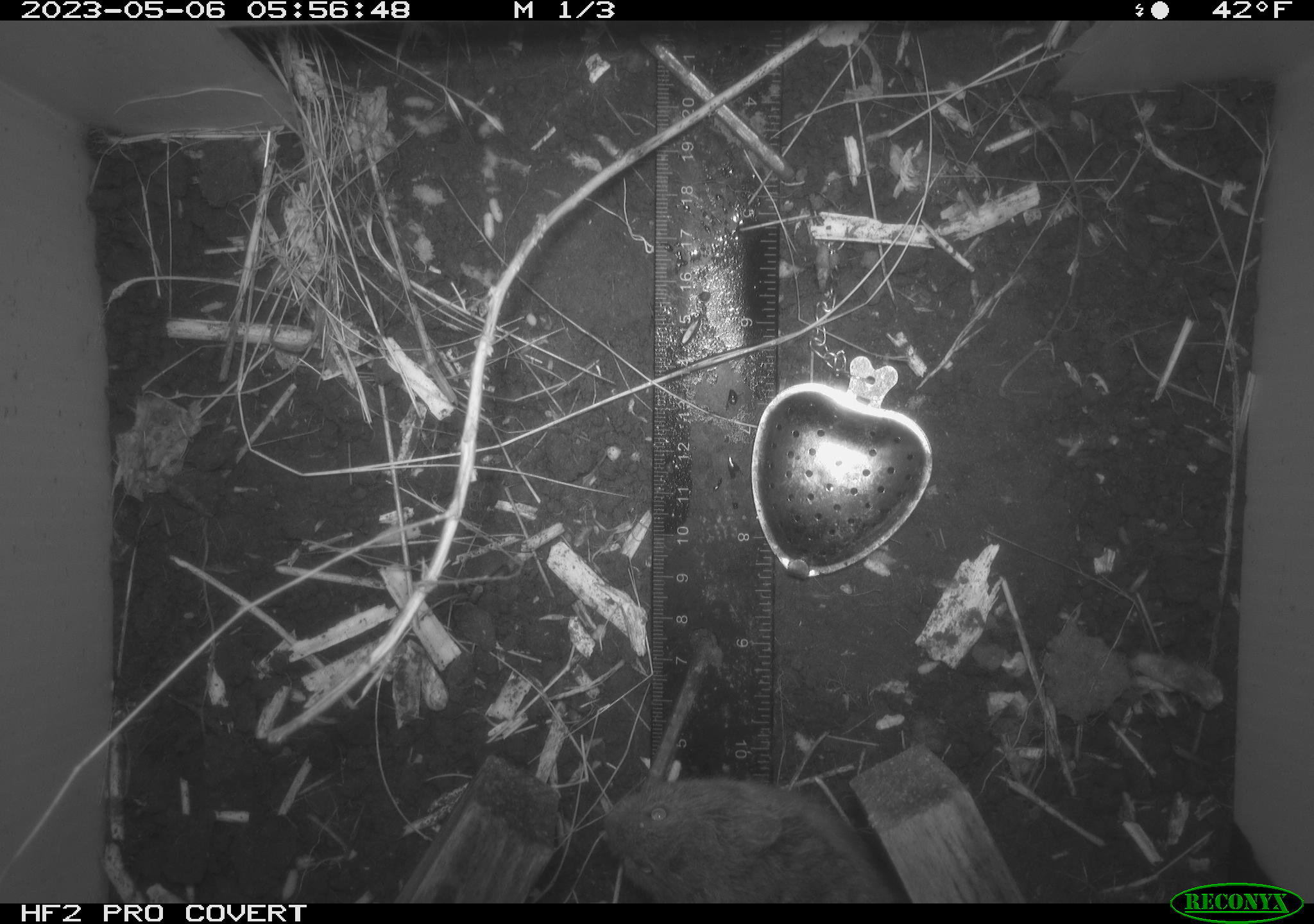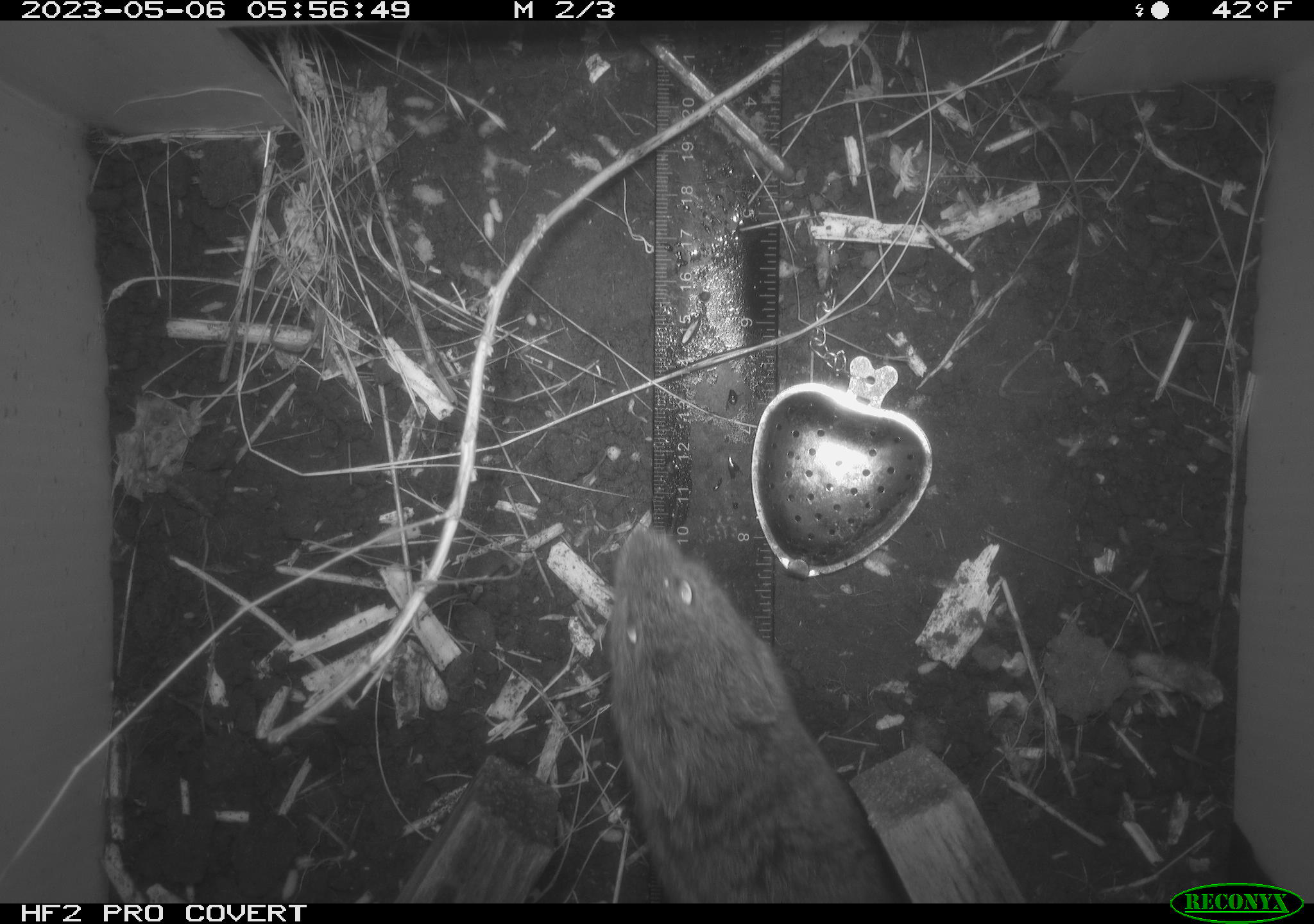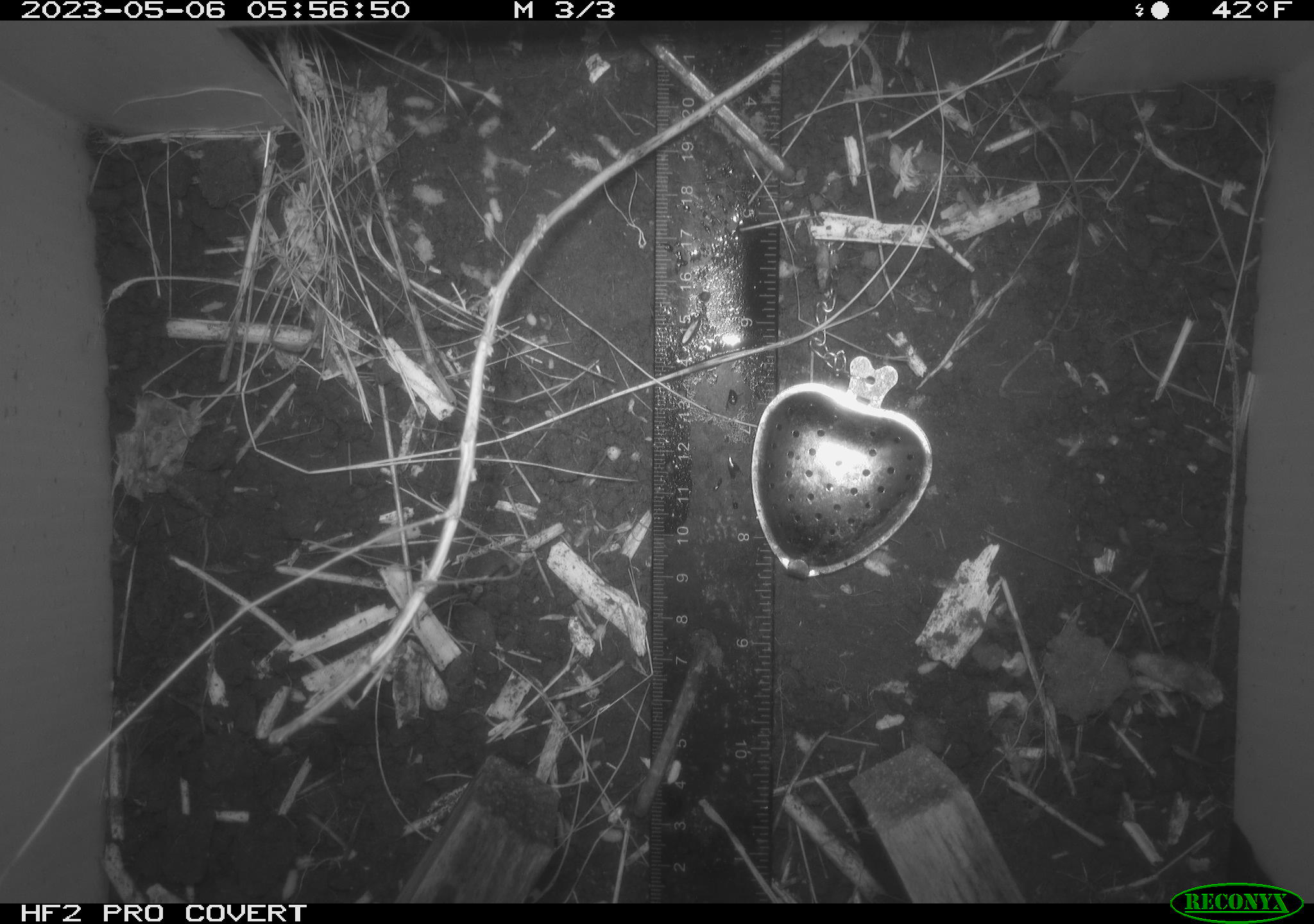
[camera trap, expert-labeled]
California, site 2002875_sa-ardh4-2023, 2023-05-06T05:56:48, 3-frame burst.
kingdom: Animalia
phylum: Chordata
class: Mammalia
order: Rodentia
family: Cricetidae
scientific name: Arvicolinae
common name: voles, lemmings, and muskrats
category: arvicolinae subfamily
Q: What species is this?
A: Arvicolinae subfamily (voles, lemmings, and muskrats) (Arvicolinae).